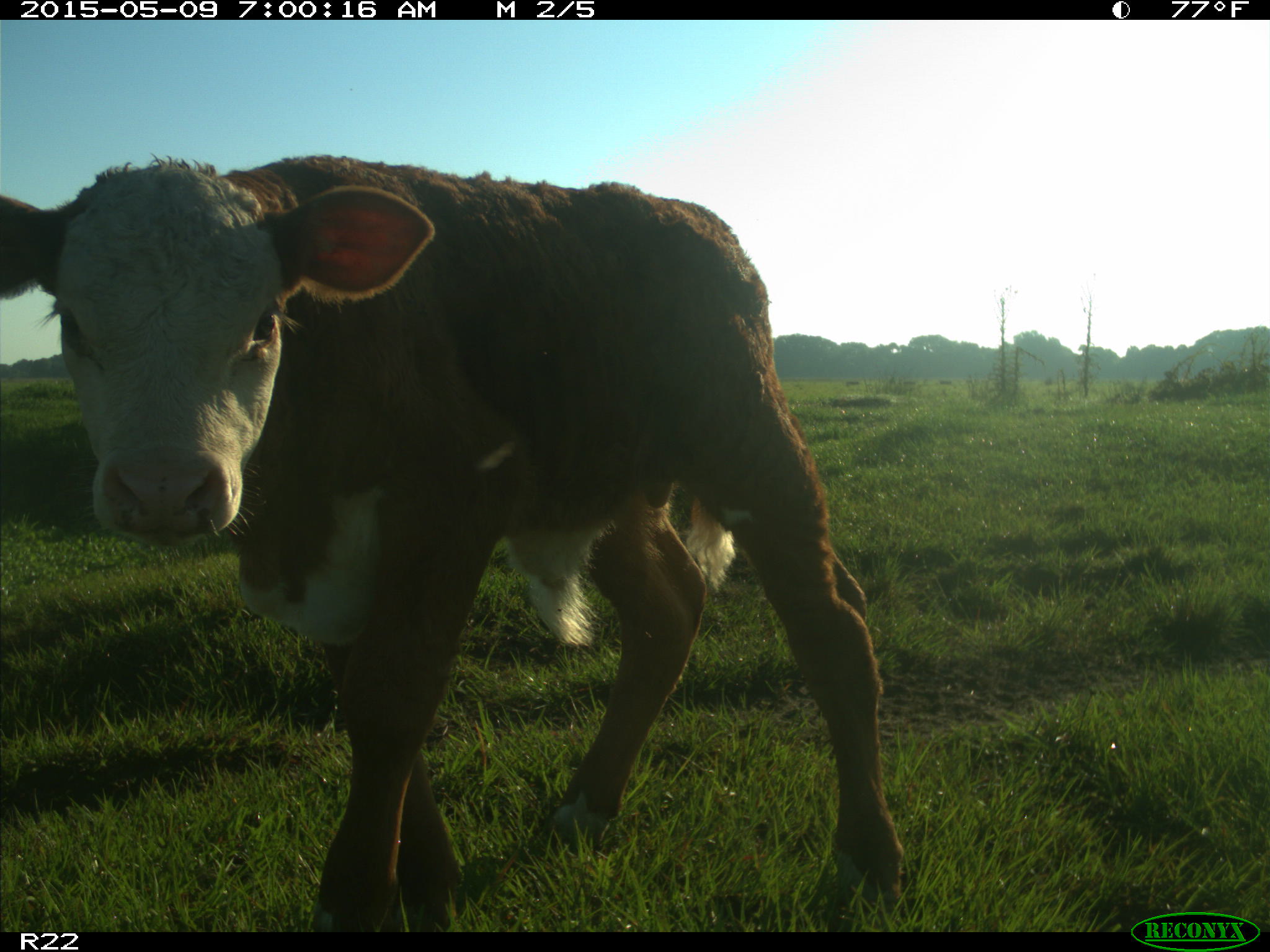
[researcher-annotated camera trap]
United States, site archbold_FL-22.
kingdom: Animalia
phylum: Chordata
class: Mammalia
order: Artiodactyla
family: Bovidae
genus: Bos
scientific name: Bos taurus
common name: domestic cow